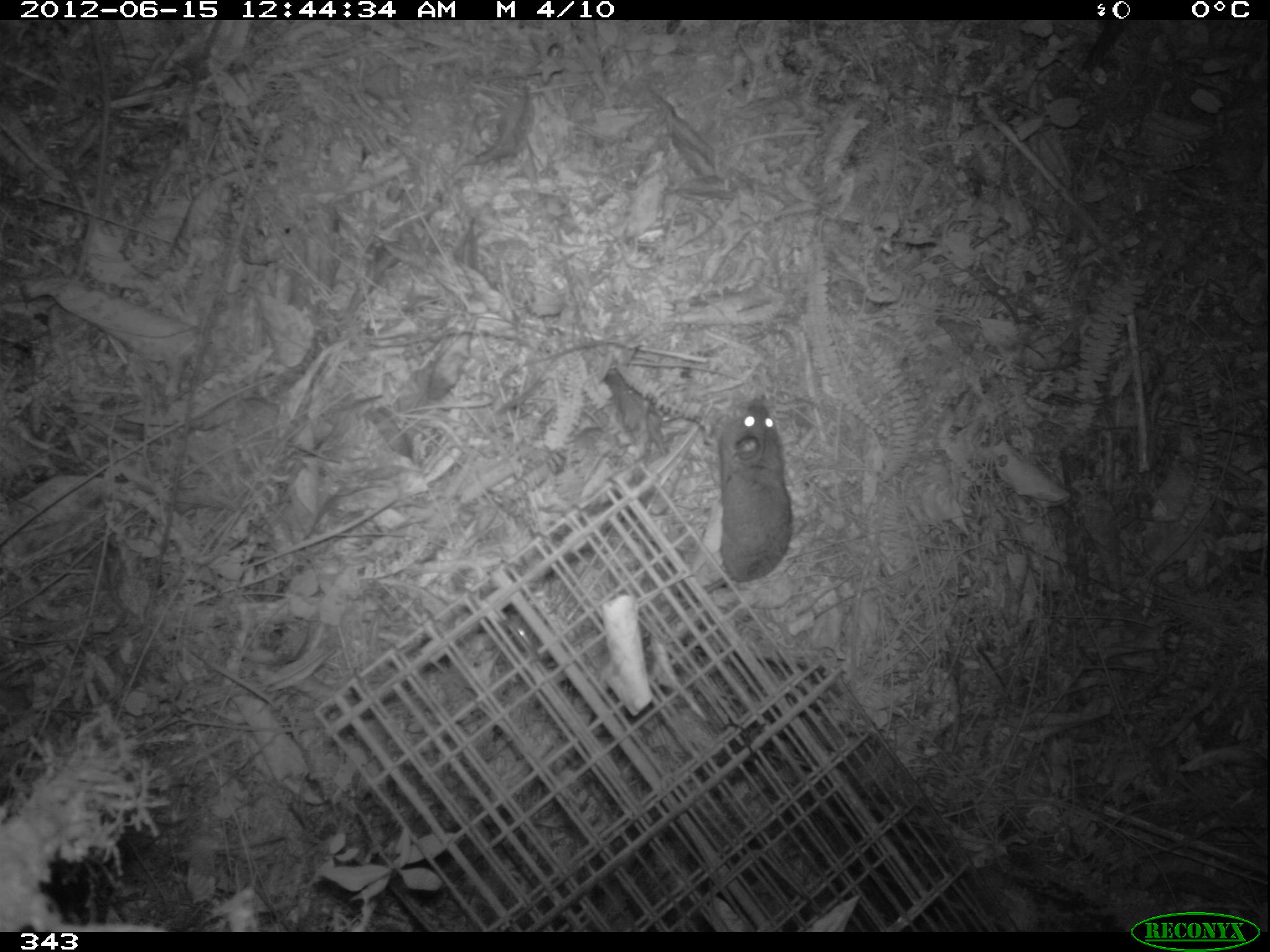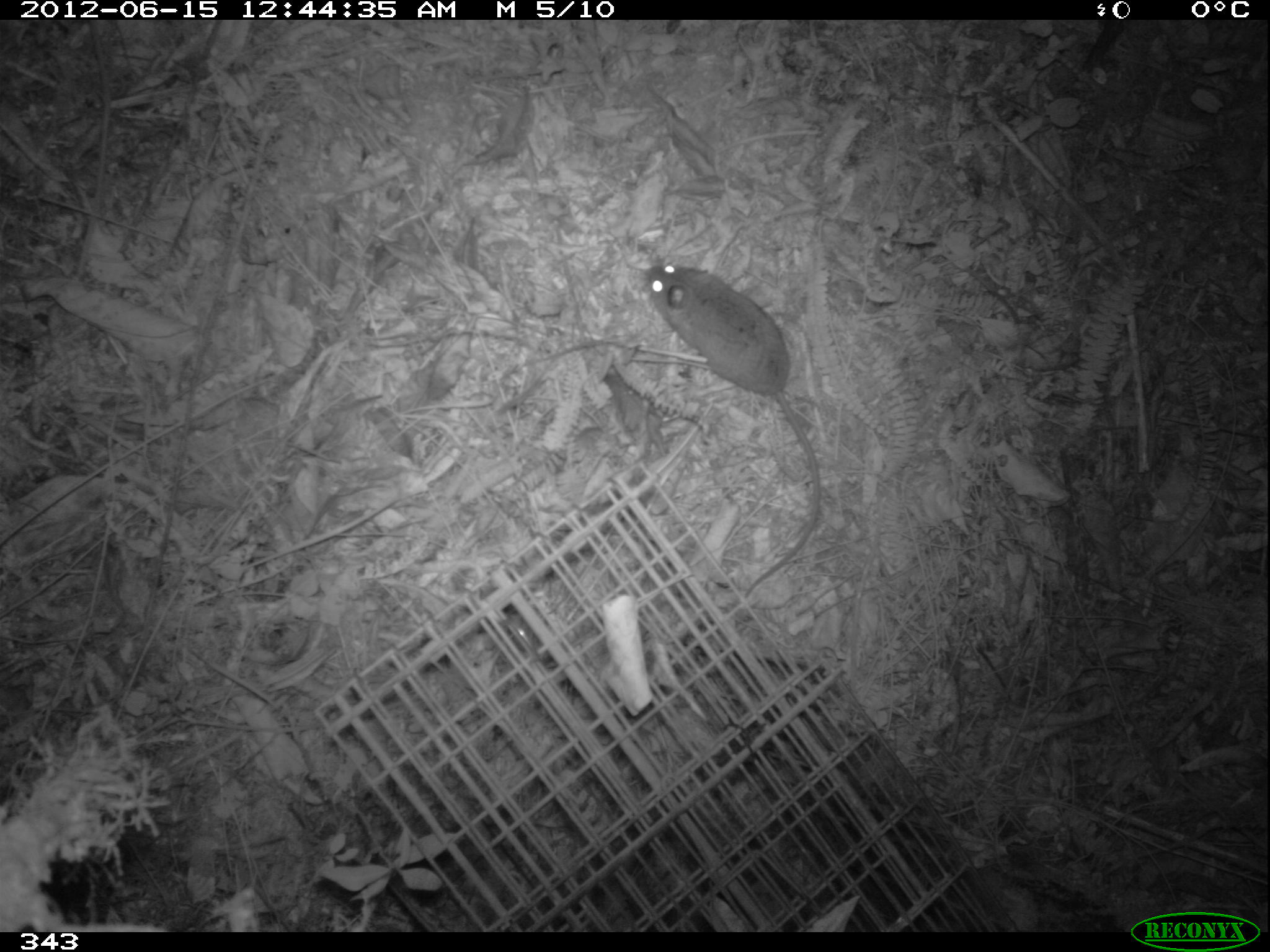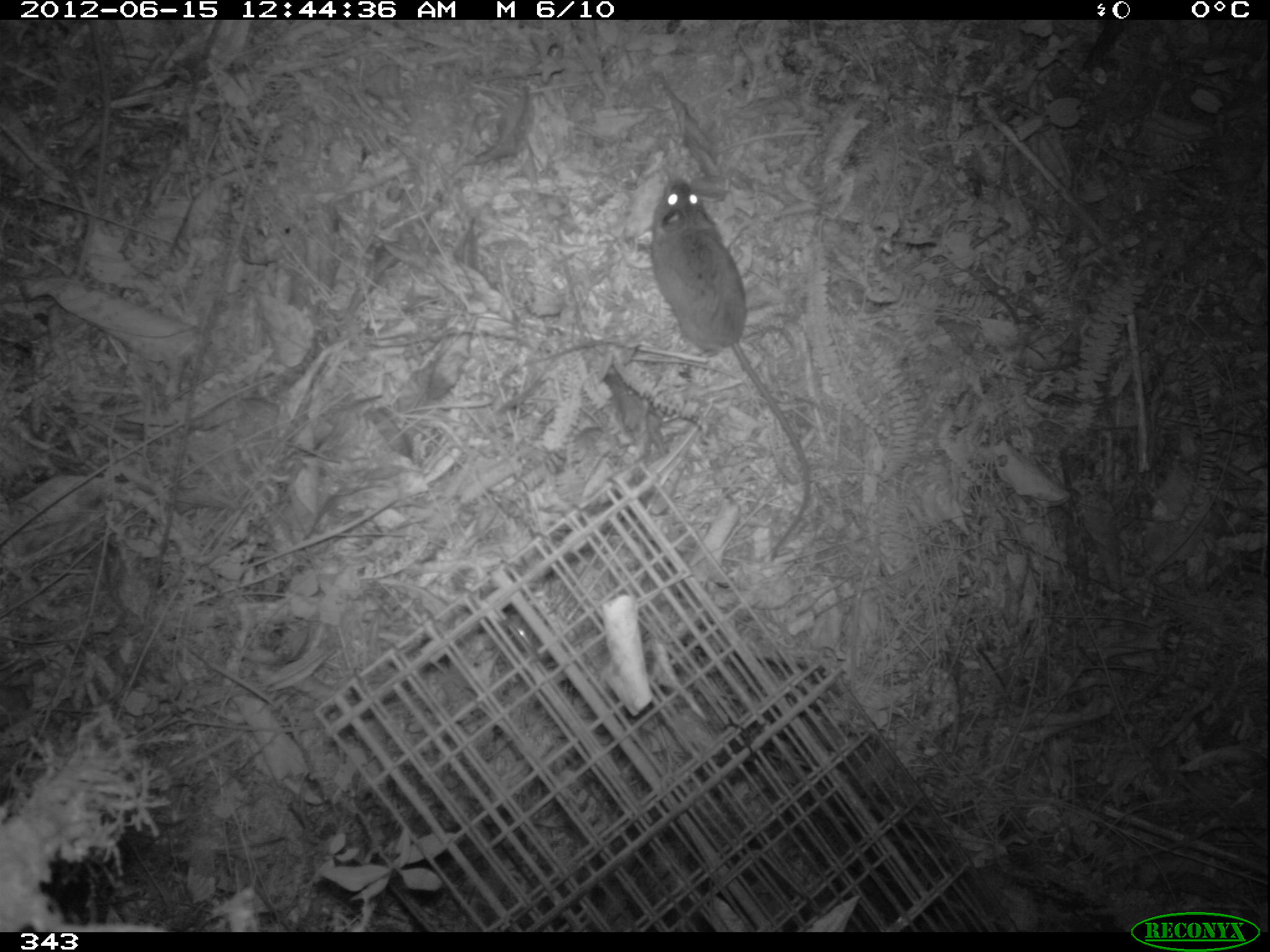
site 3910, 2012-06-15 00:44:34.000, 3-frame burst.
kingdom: Animalia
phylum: Chordata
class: Mammalia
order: Rodentia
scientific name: Rodentia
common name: rodents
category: unknown rodent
Unknown rodent (rodents) (Rodentia).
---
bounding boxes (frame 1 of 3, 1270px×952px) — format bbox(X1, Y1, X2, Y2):
unknown rodent: bbox(643, 398, 793, 647)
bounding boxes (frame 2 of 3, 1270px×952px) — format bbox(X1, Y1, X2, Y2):
unknown rodent: bbox(635, 262, 822, 599)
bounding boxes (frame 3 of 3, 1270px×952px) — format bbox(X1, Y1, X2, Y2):
unknown rodent: bbox(647, 173, 812, 560)